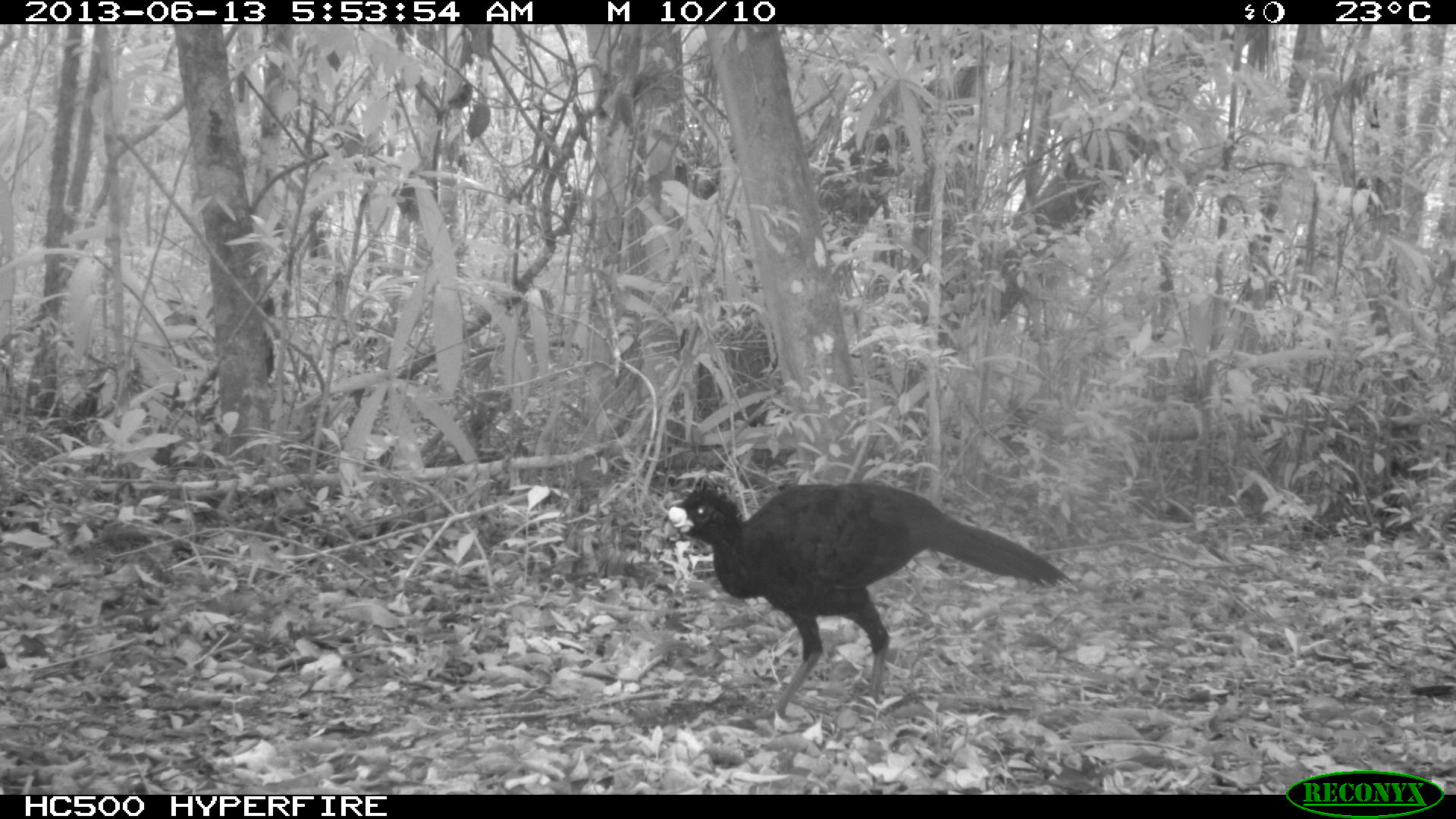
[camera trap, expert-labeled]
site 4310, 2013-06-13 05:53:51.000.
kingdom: Animalia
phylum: Chordata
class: Aves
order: Galliformes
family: Cracidae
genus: Crax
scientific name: Crax rubra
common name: great curassow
Crax rubra (great curassow), count 1, sex male.